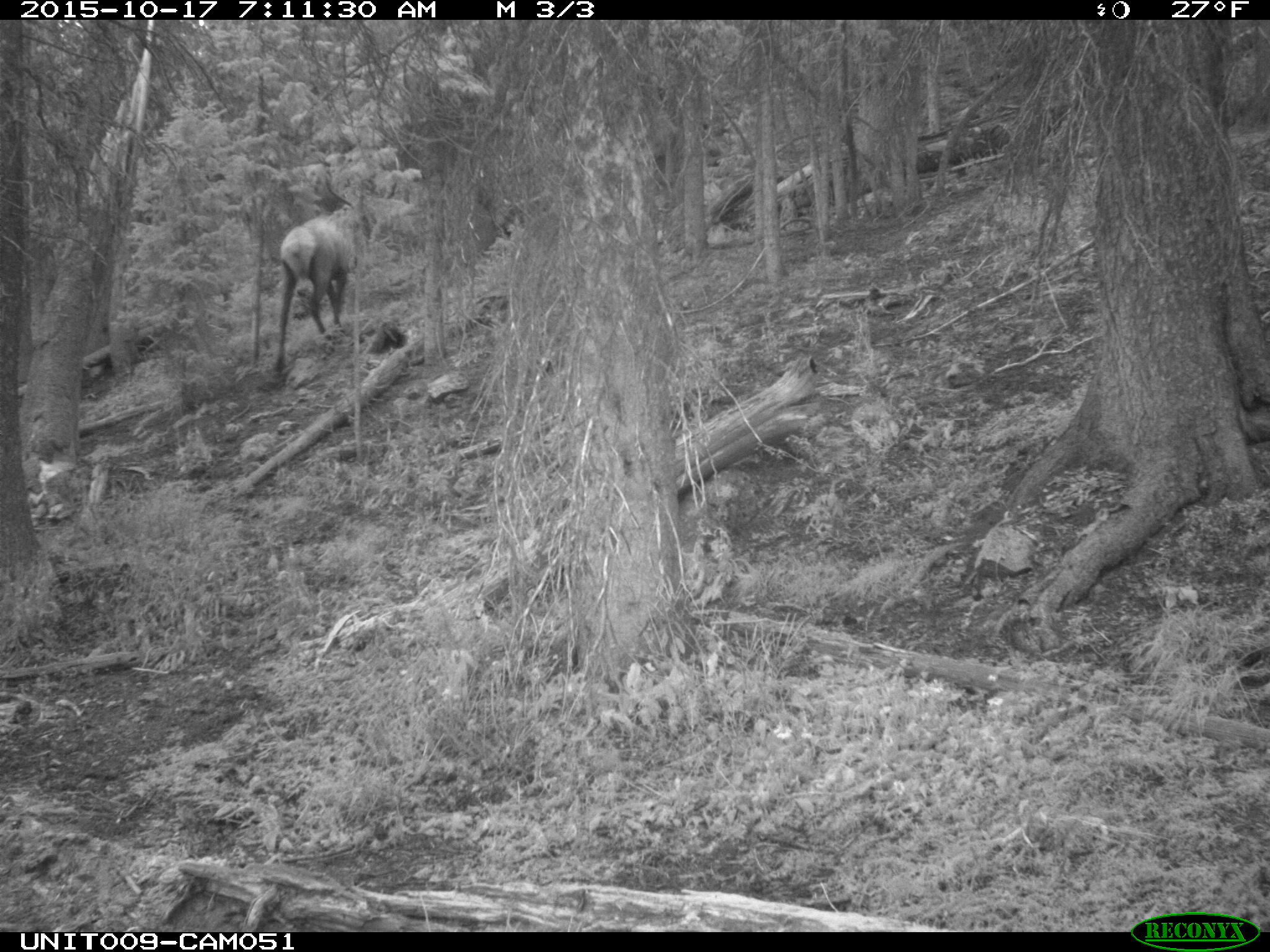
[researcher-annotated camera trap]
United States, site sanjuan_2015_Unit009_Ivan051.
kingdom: Animalia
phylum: Chordata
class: Mammalia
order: Artiodactyla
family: Cervidae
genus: Cervus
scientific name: Cervus elaphus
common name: red deer